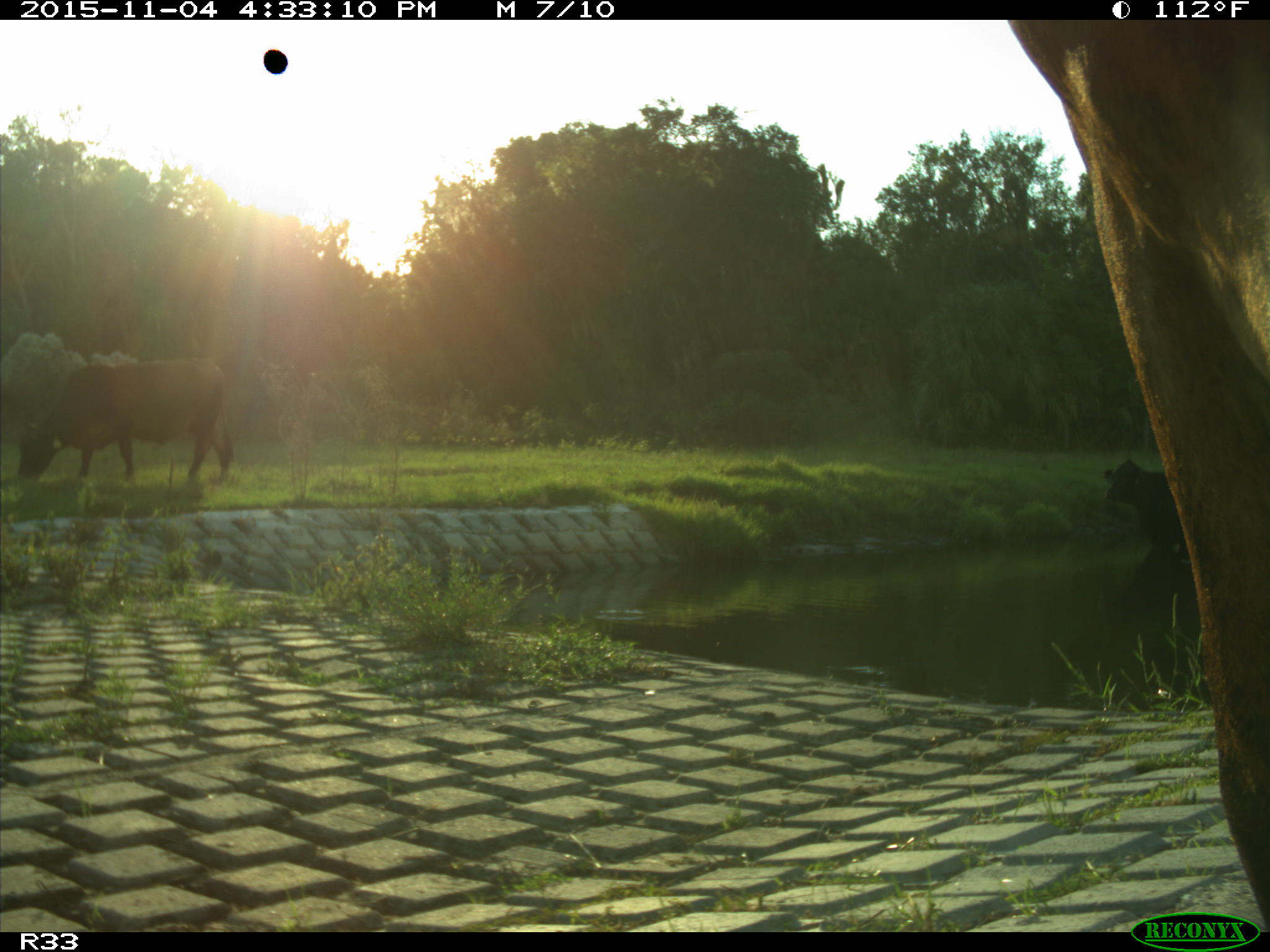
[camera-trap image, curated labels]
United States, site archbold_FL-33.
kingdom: Animalia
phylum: Chordata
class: Mammalia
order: Artiodactyla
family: Bovidae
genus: Bos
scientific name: Bos taurus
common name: domestic cow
Bos taurus (domestic cow).